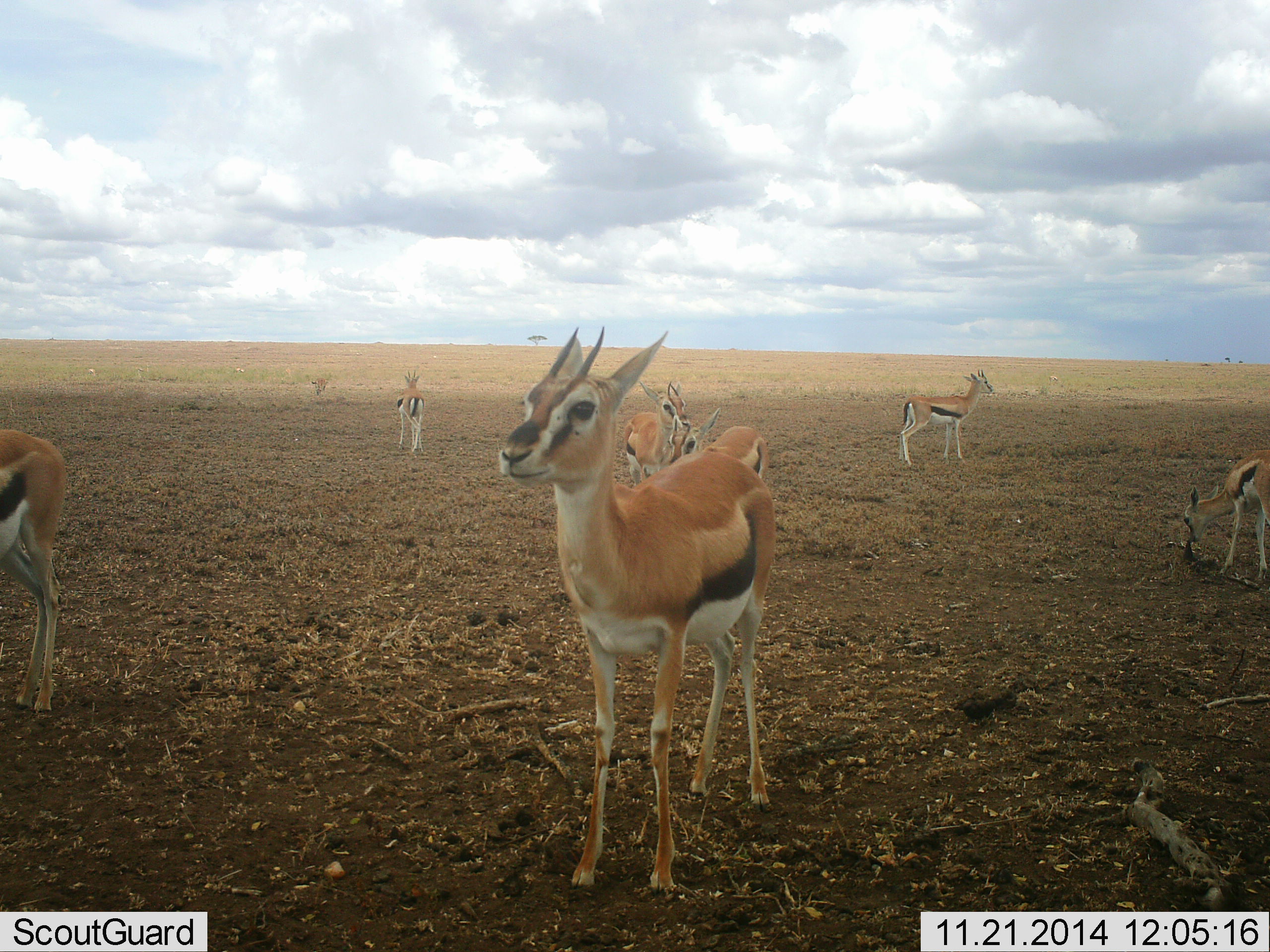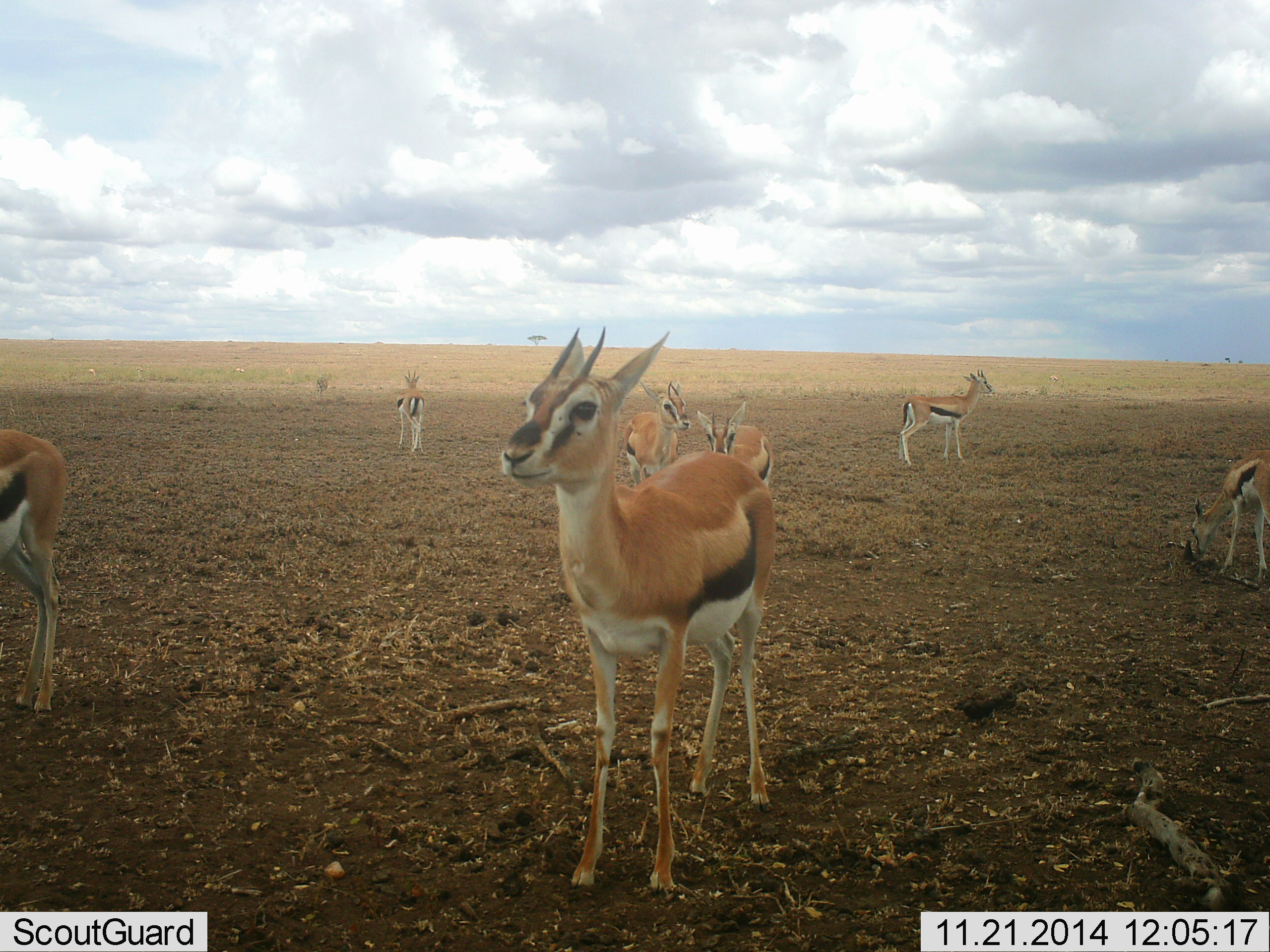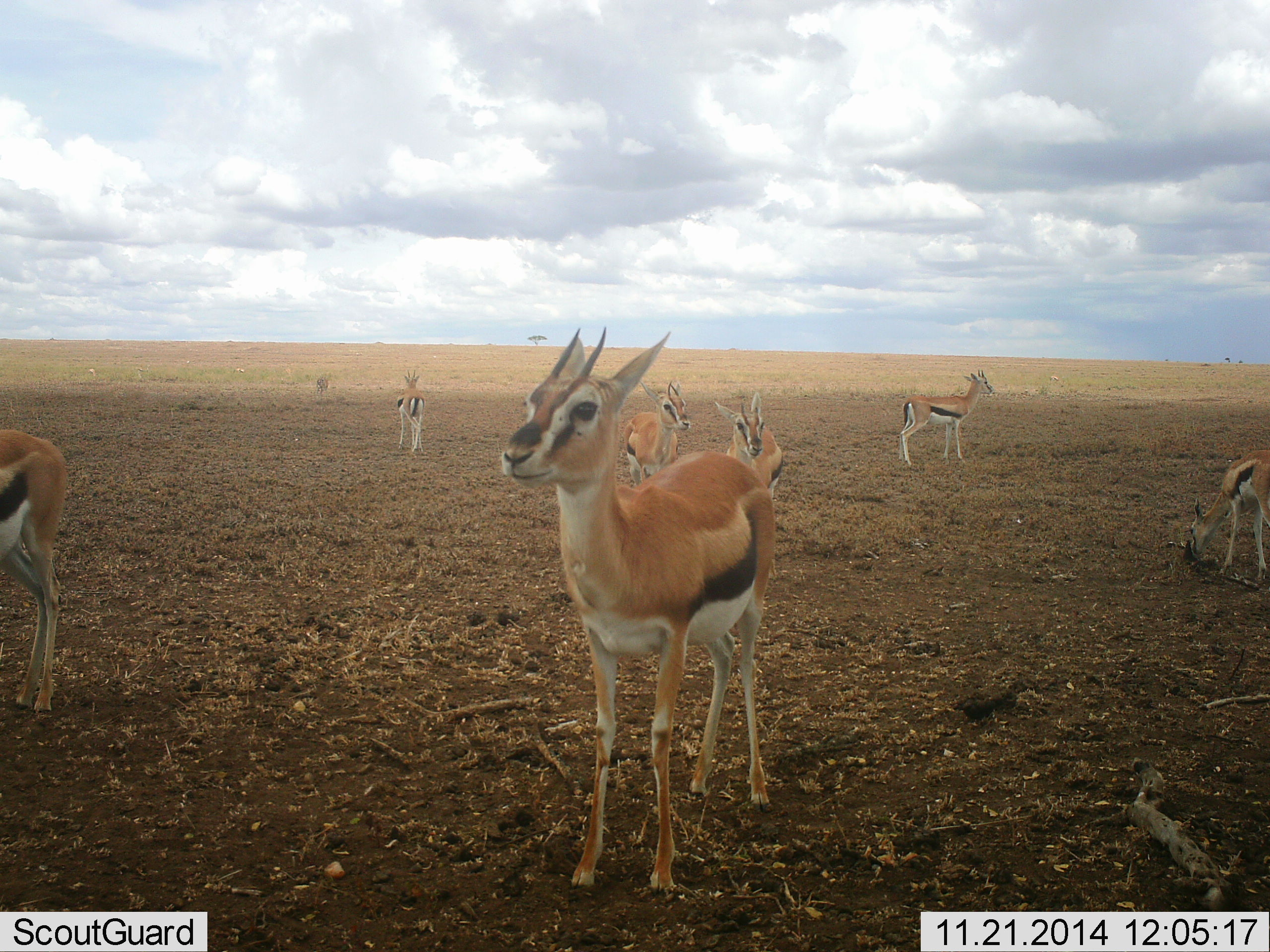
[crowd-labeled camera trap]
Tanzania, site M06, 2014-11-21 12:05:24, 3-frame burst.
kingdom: Animalia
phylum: Chordata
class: Mammalia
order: Artiodactyla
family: Bovidae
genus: Eudorcas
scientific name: Eudorcas thomsonii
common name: thomson's gazelle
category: gazellethomsons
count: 7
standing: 100%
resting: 0%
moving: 10%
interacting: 0%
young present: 20%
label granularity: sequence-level